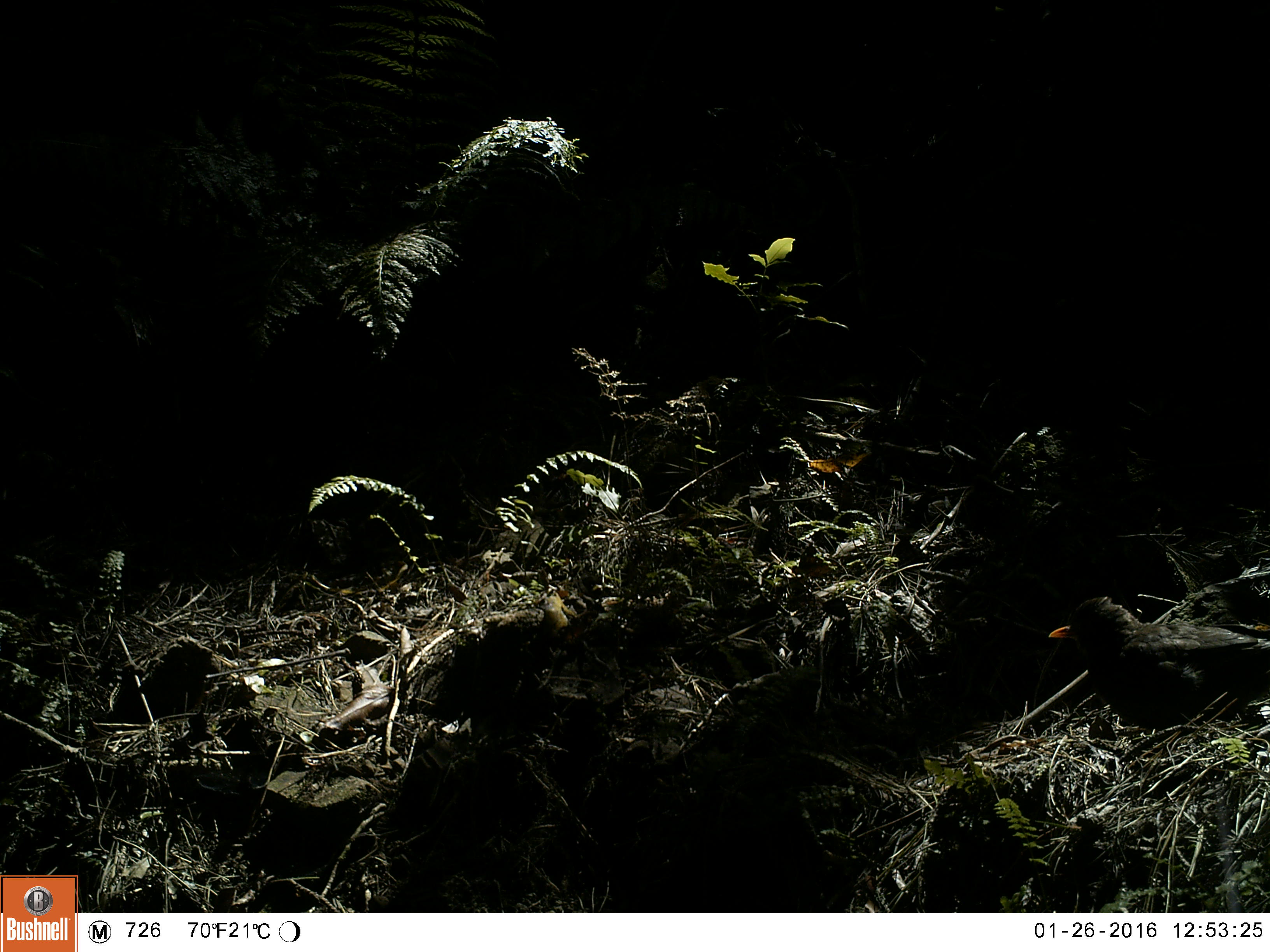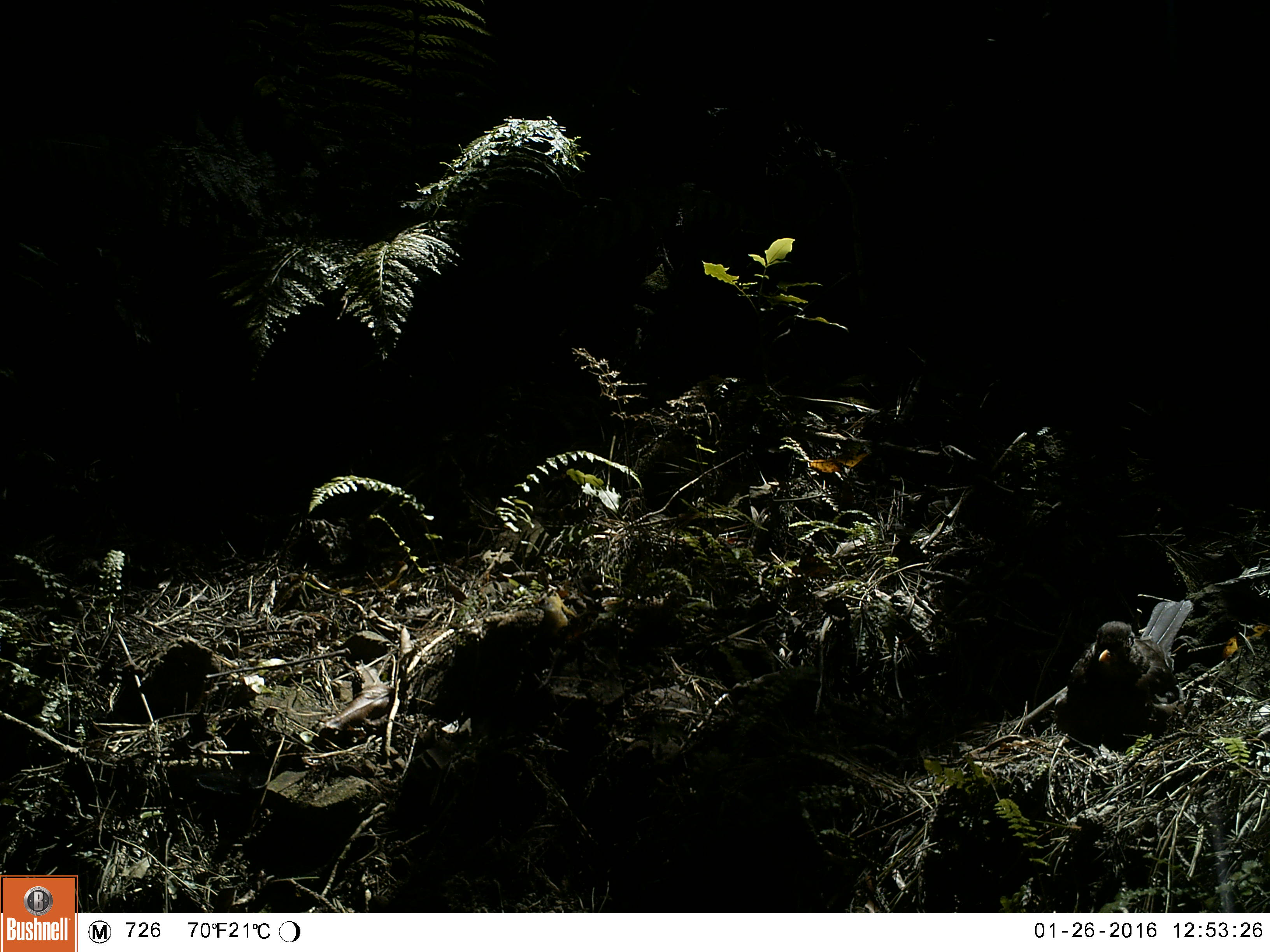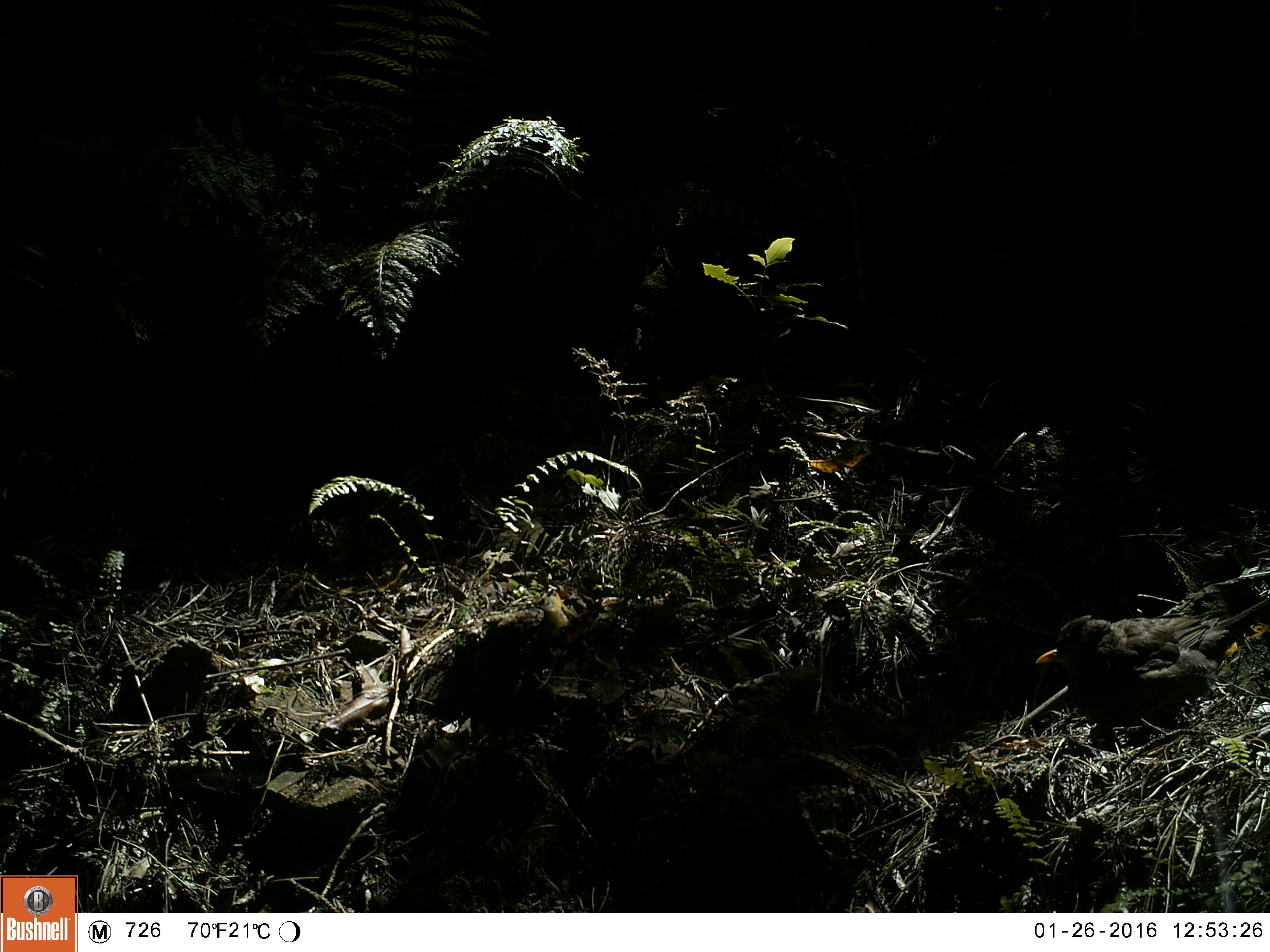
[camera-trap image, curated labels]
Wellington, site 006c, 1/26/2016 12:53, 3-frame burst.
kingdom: Animalia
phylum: Chordata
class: Aves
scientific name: Aves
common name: bird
Bird (Aves).